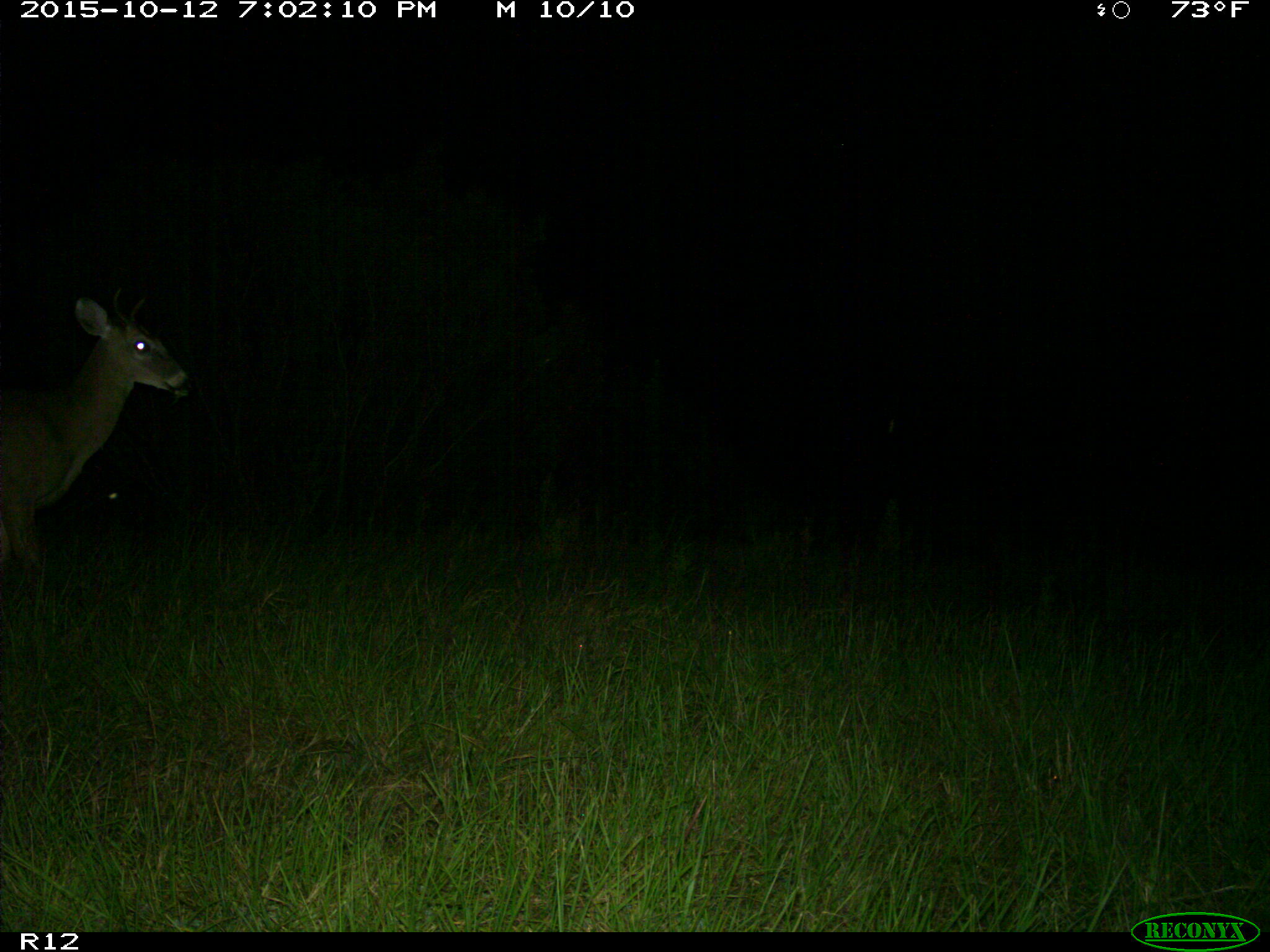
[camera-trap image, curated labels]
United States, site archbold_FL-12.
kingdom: Animalia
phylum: Chordata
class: Mammalia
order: Artiodactyla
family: Cervidae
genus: Odocoileus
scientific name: Odocoileus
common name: deer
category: unidentified deer